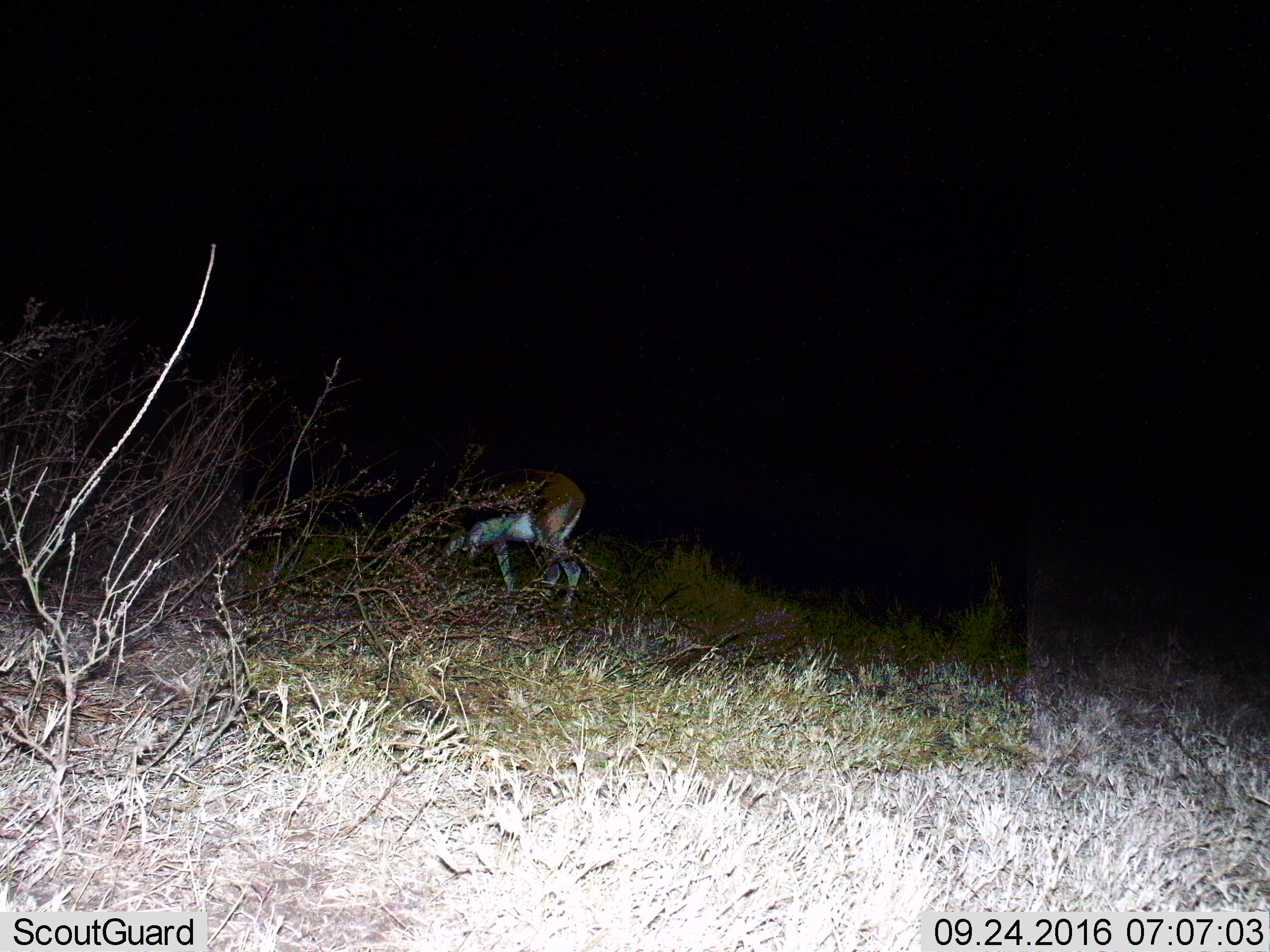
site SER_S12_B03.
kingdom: Animalia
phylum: Chordata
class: Mammalia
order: Artiodactyla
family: Bovidae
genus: Eudorcas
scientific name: Eudorcas thomsonii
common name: thomson's gazelle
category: gazellethomsons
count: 1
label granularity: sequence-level